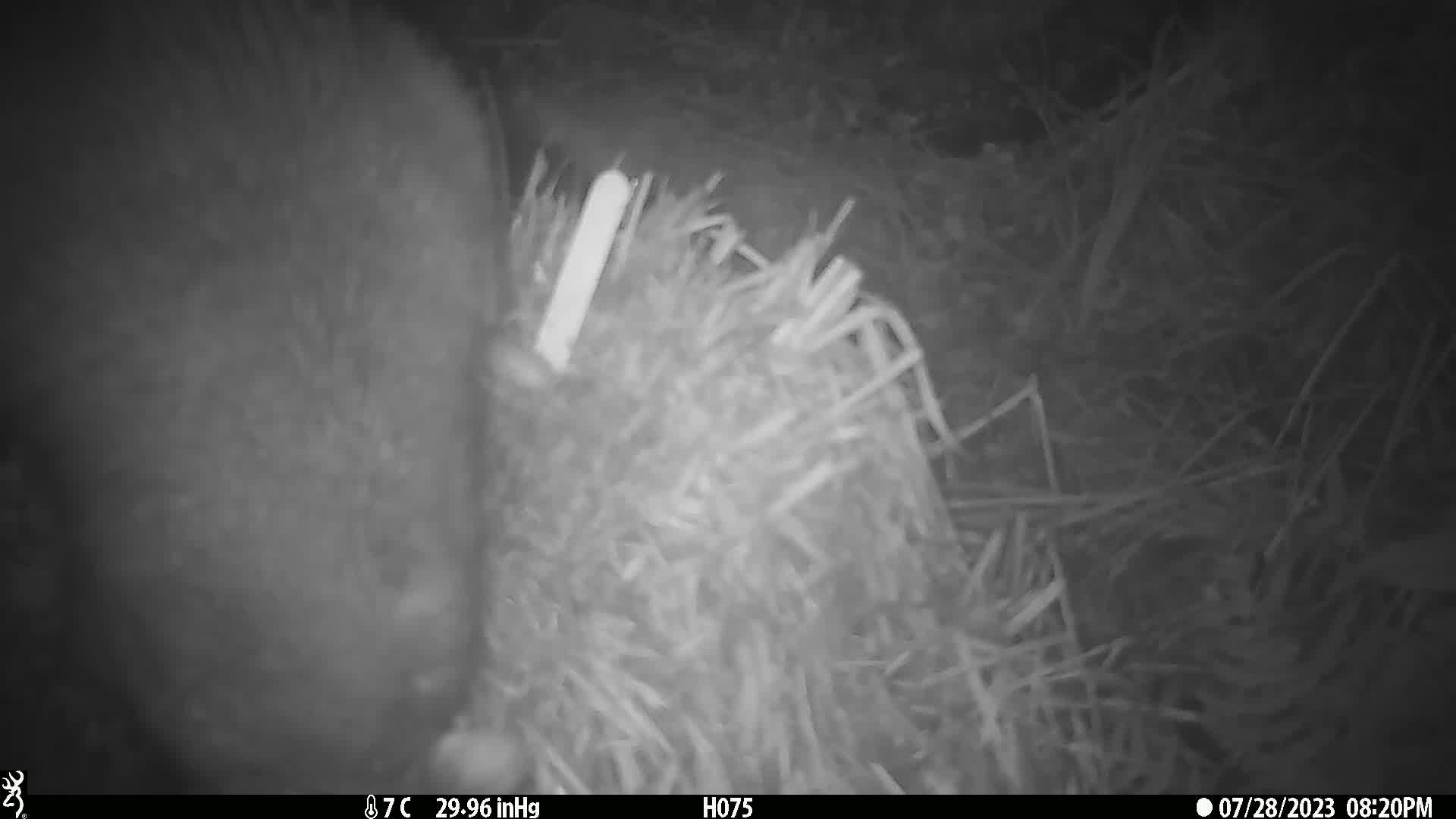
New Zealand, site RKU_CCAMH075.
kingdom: Animalia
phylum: Chordata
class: Mammalia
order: Diprotodontia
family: Phalangeridae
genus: Trichosurus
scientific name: Trichosurus vulpecula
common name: common brushtail possum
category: possum